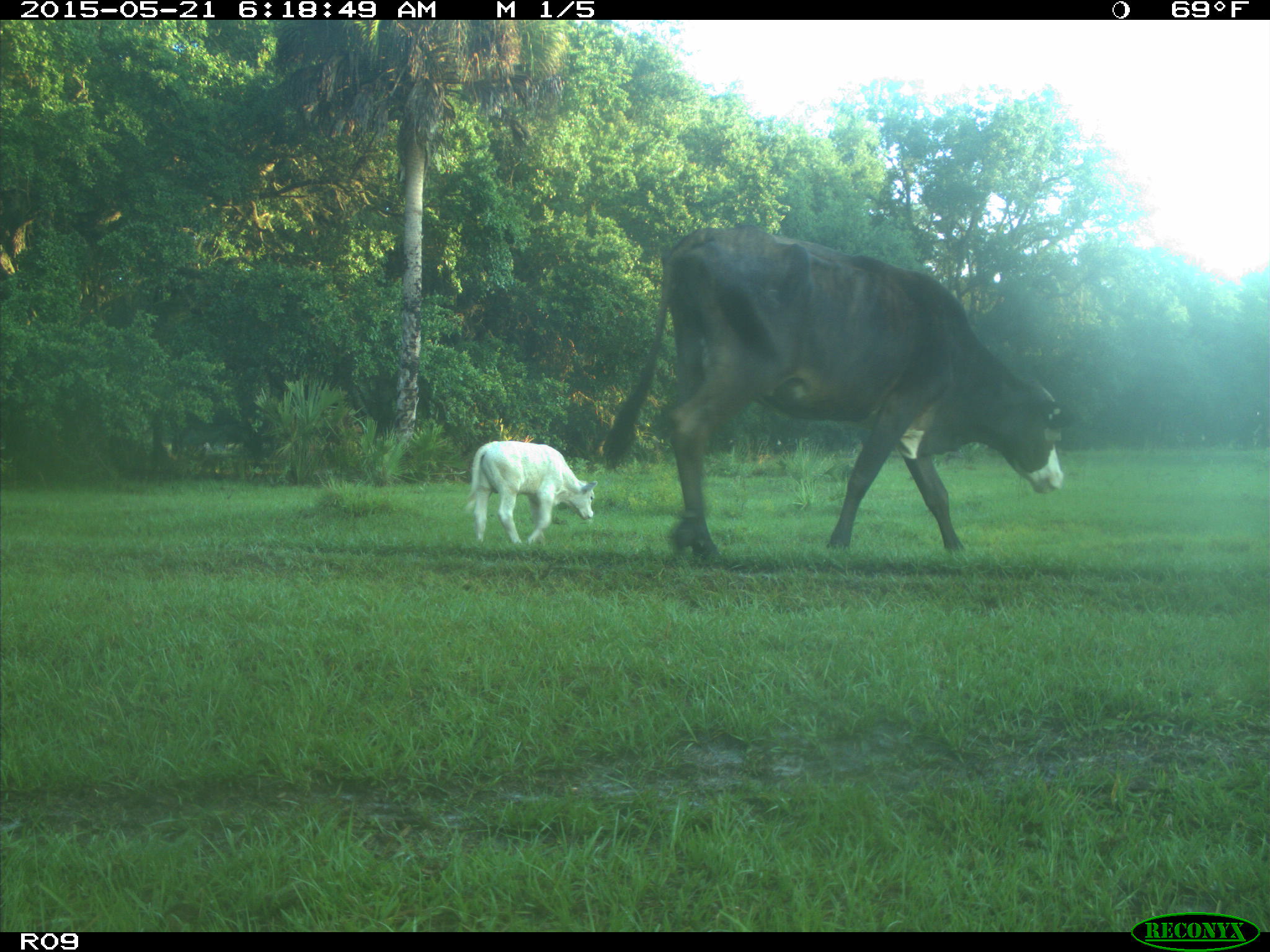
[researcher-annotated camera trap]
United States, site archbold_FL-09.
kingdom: Animalia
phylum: Chordata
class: Mammalia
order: Artiodactyla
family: Bovidae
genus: Bos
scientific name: Bos taurus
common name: domestic cow